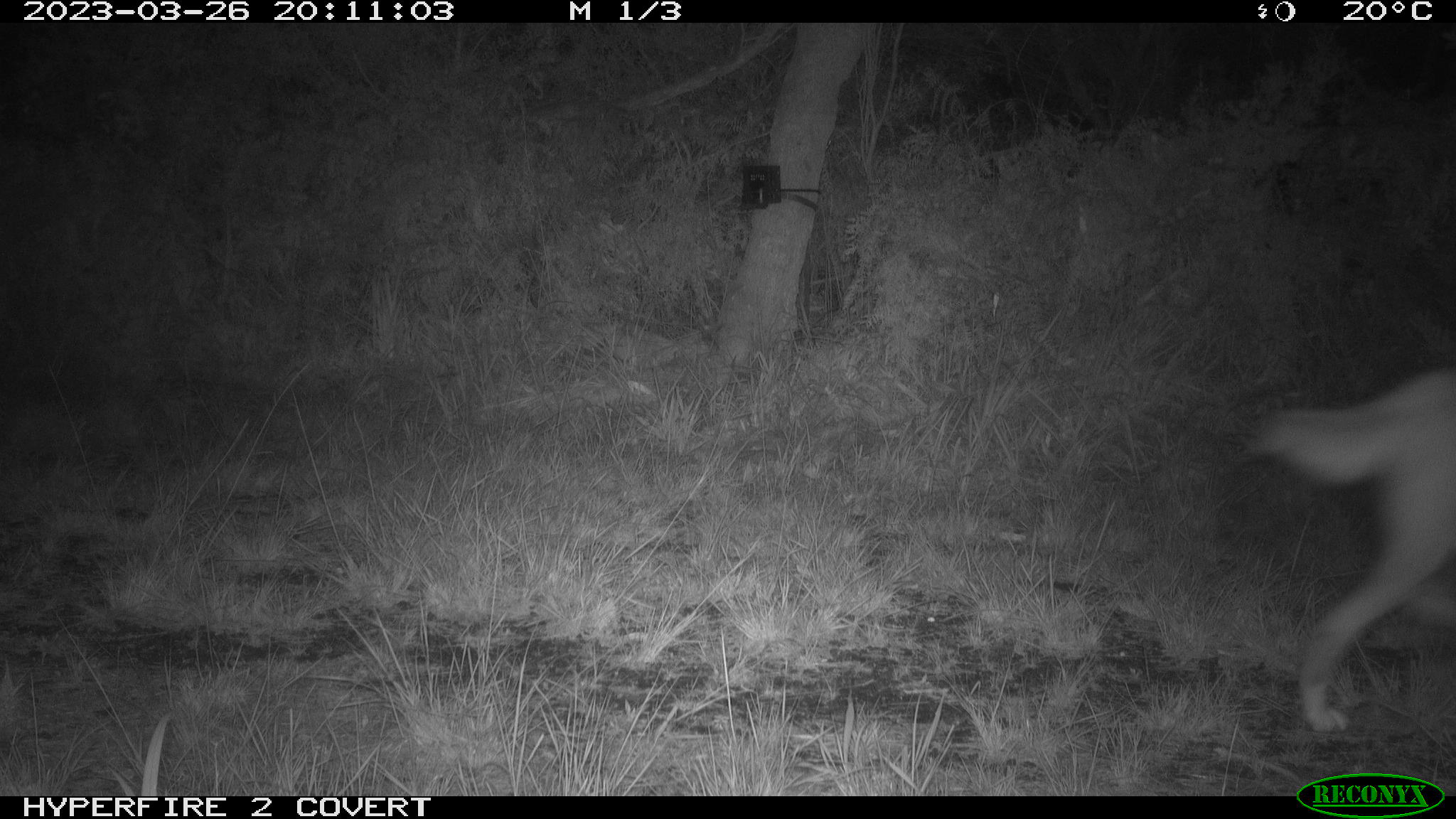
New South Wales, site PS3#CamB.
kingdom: Animalia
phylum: Chordata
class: Mammalia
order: Carnivora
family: Canidae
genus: Canis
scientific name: Canis familiaris dingo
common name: dingo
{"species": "dingo (Canis familiaris dingo)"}